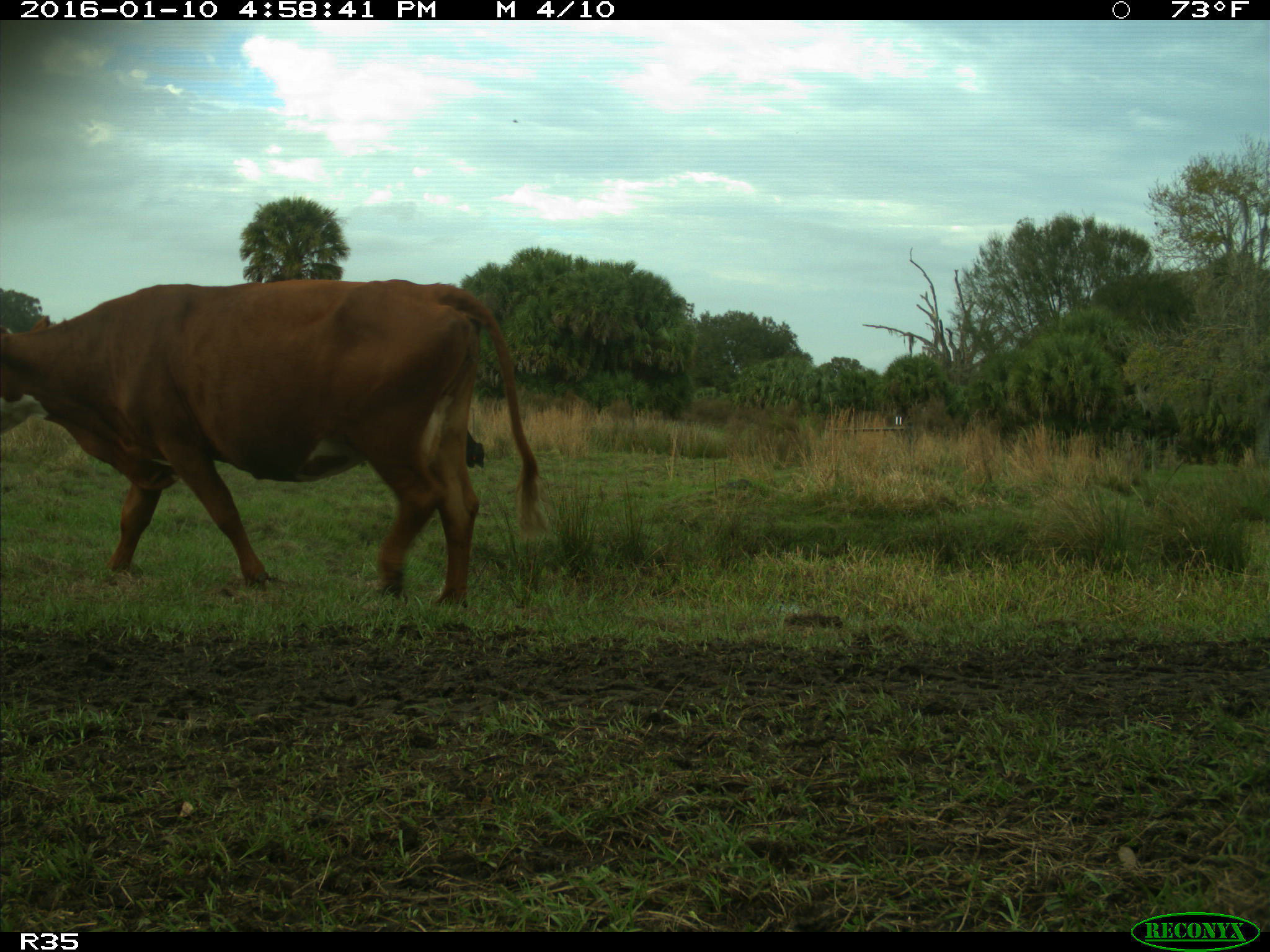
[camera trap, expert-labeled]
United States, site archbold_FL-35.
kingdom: Animalia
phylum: Chordata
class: Mammalia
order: Artiodactyla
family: Bovidae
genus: Bos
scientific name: Bos taurus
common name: domestic cow